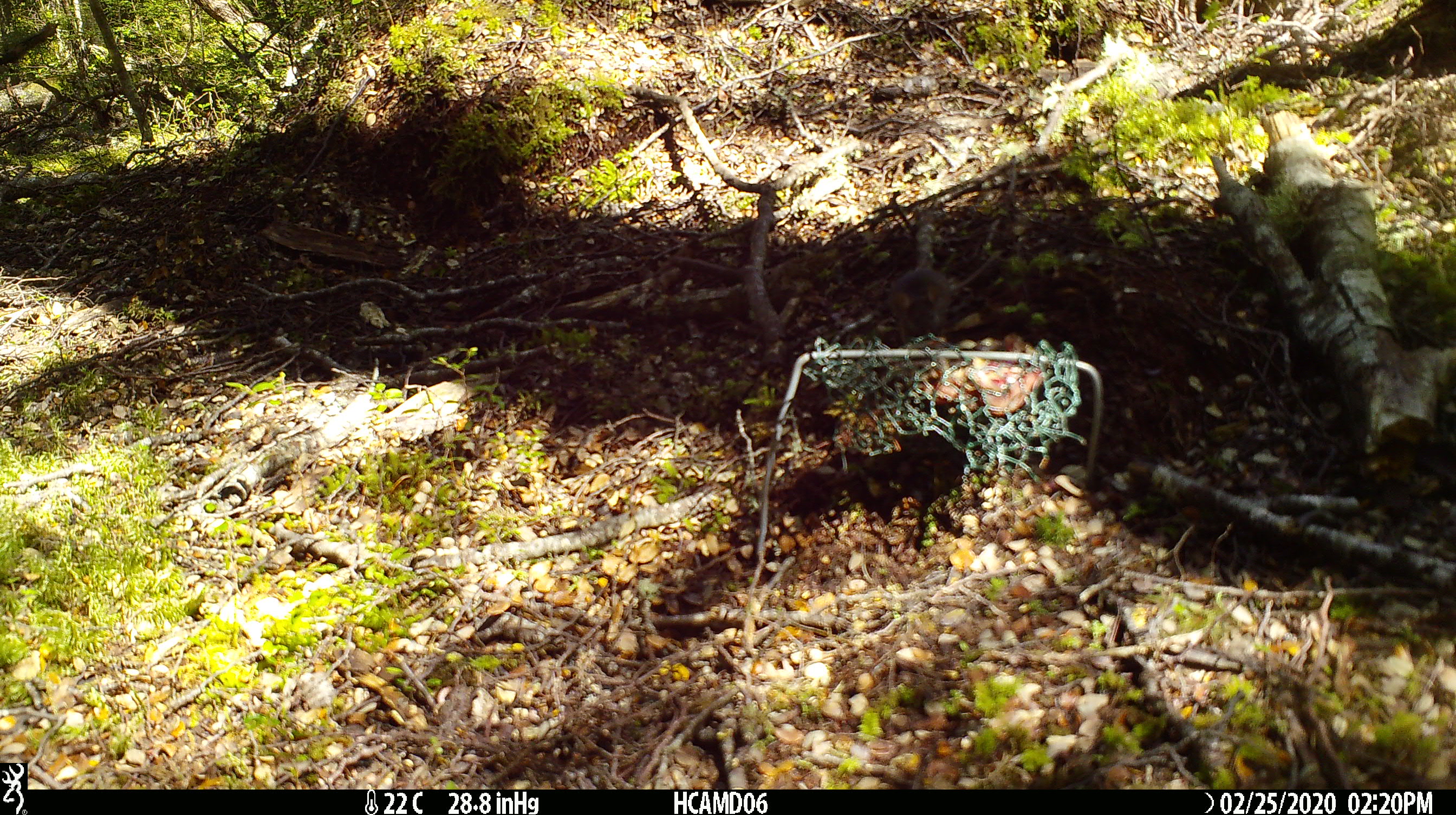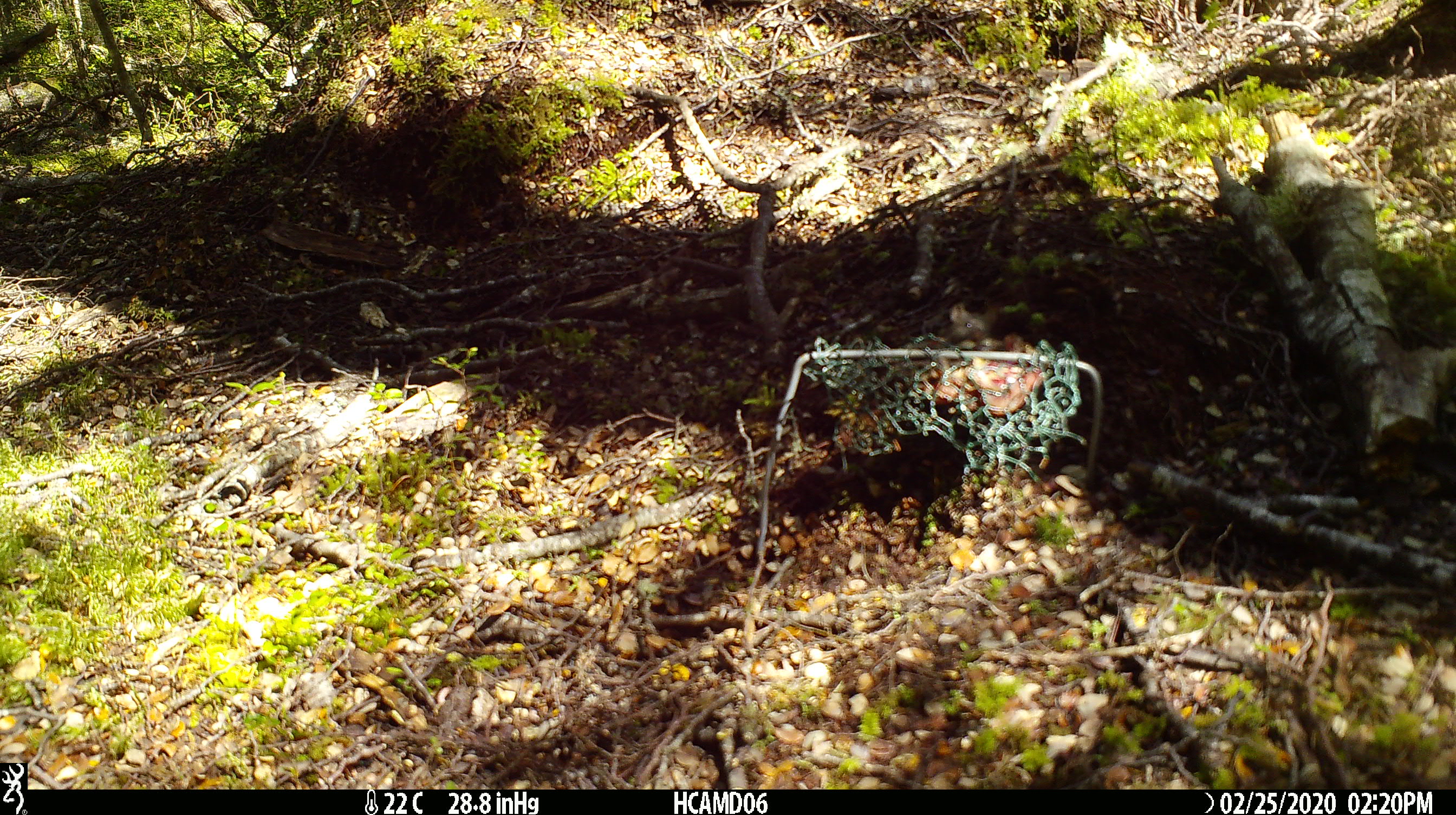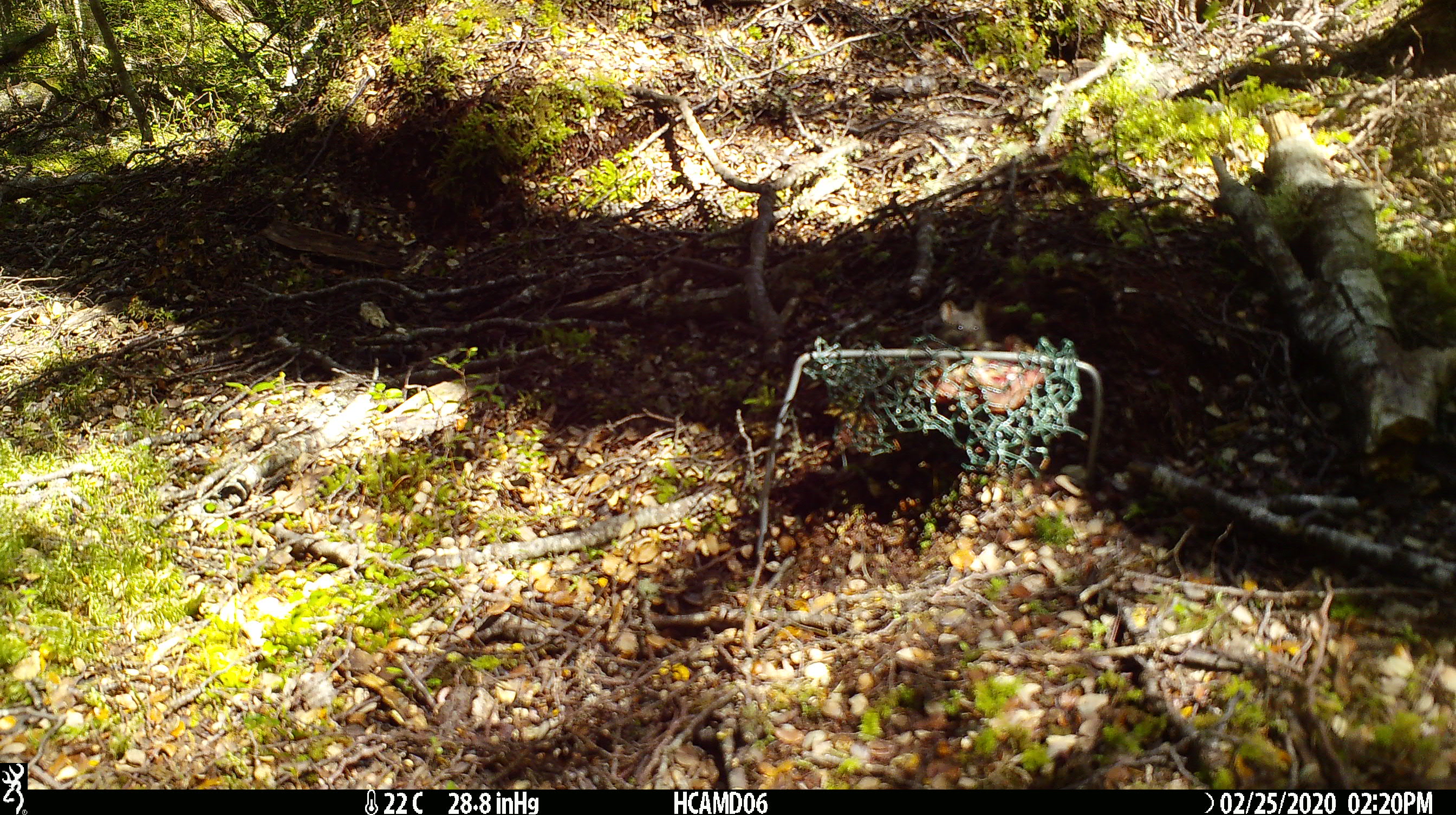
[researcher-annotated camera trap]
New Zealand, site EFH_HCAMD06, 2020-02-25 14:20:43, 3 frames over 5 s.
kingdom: Animalia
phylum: Chordata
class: Mammalia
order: Rodentia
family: Muridae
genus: Mus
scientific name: Mus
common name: mouse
Mouse (Mus).